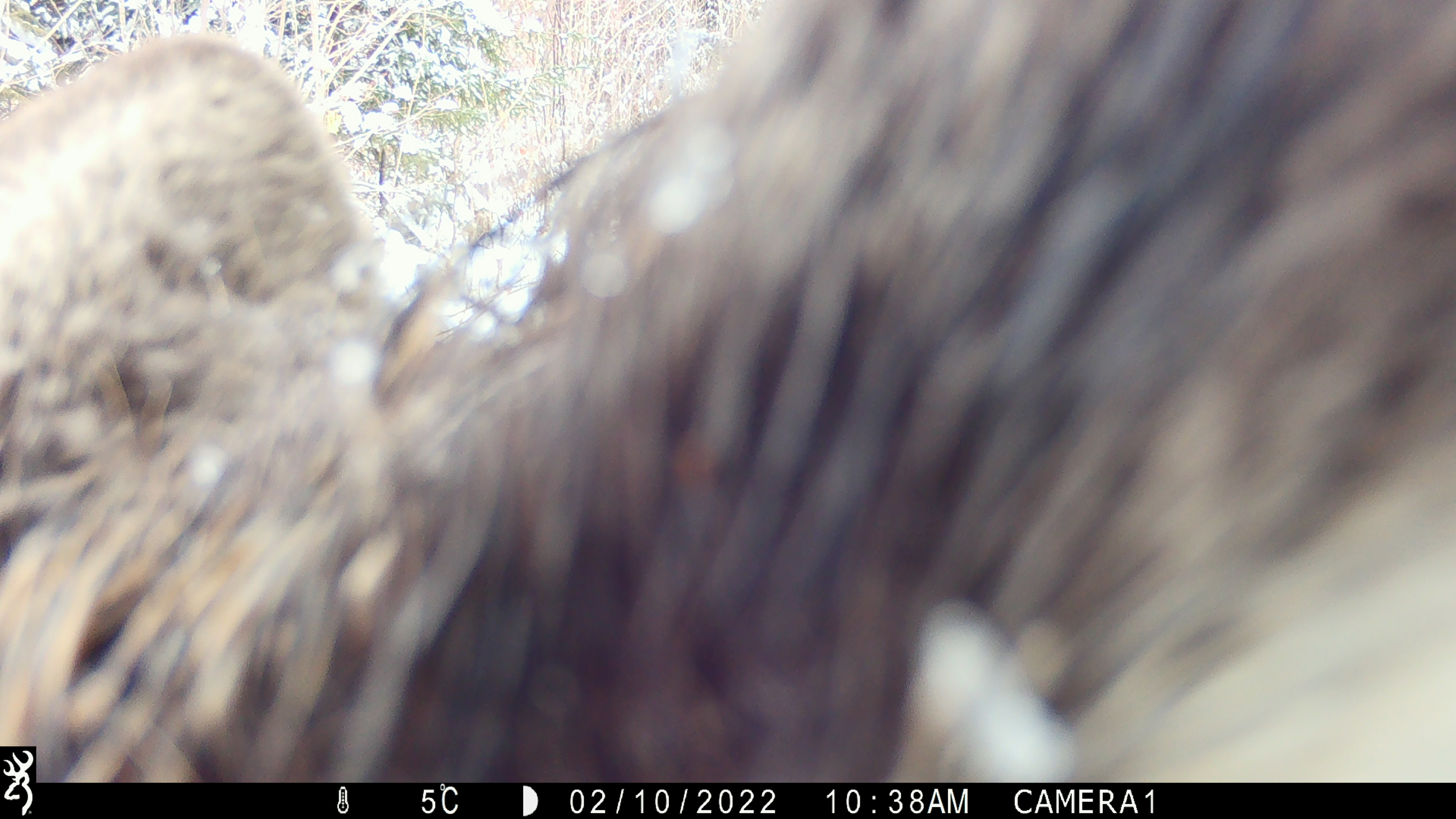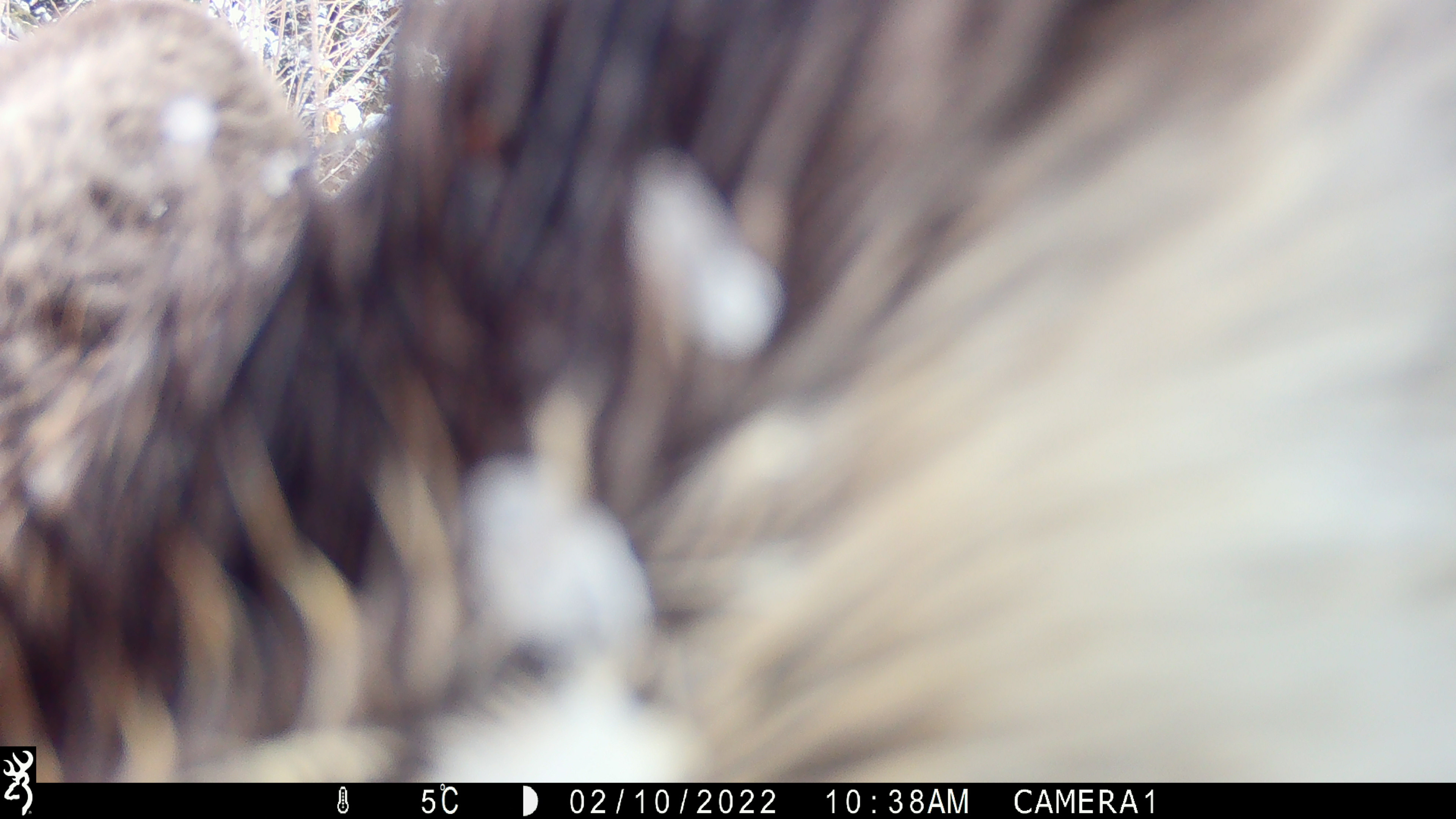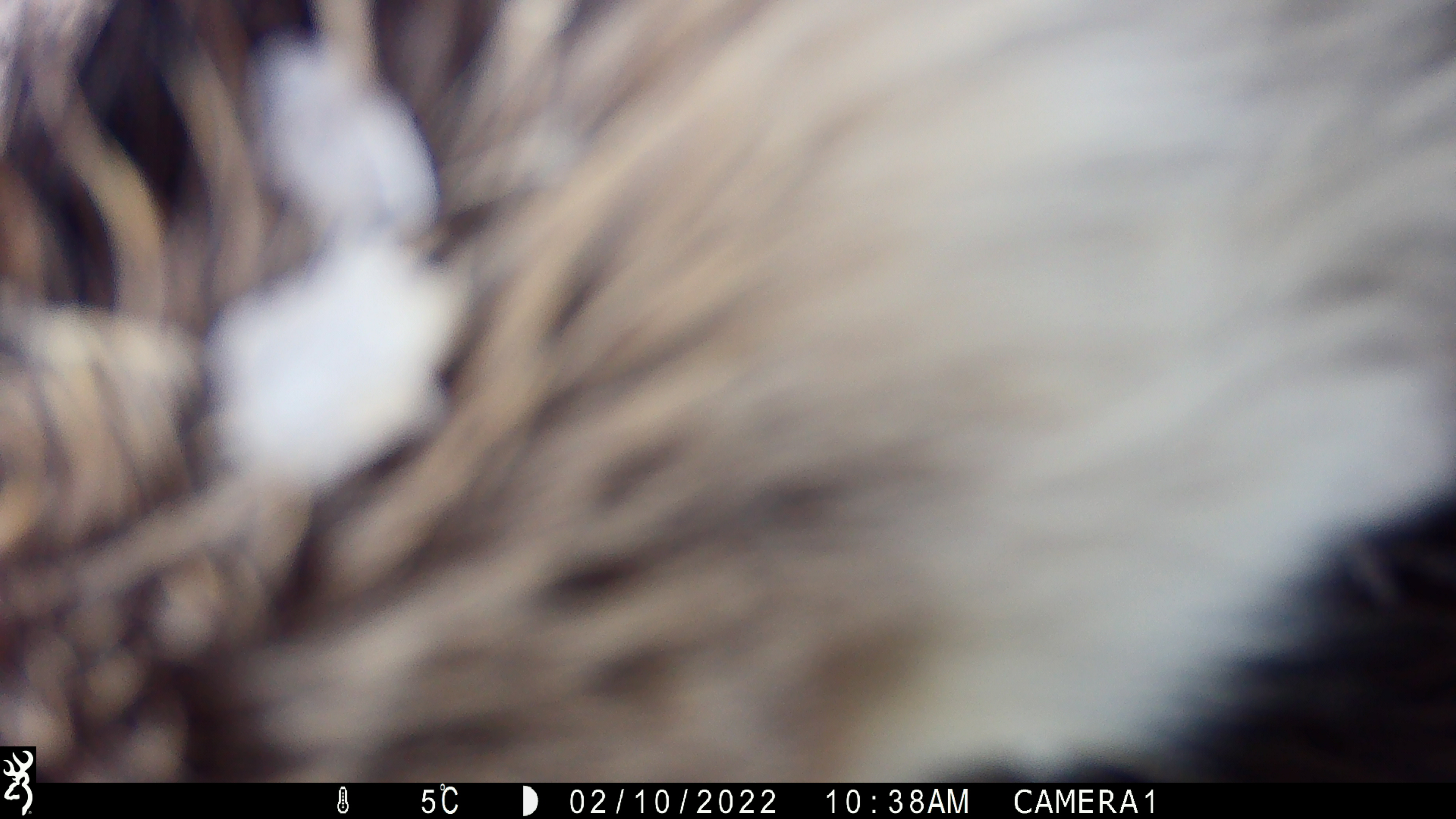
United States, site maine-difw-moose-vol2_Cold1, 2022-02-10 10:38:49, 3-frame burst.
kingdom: Animalia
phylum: Chordata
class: Mammalia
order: Artiodactyla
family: Cervidae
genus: Alces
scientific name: Alces alces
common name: moose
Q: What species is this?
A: Moose (Alces alces).